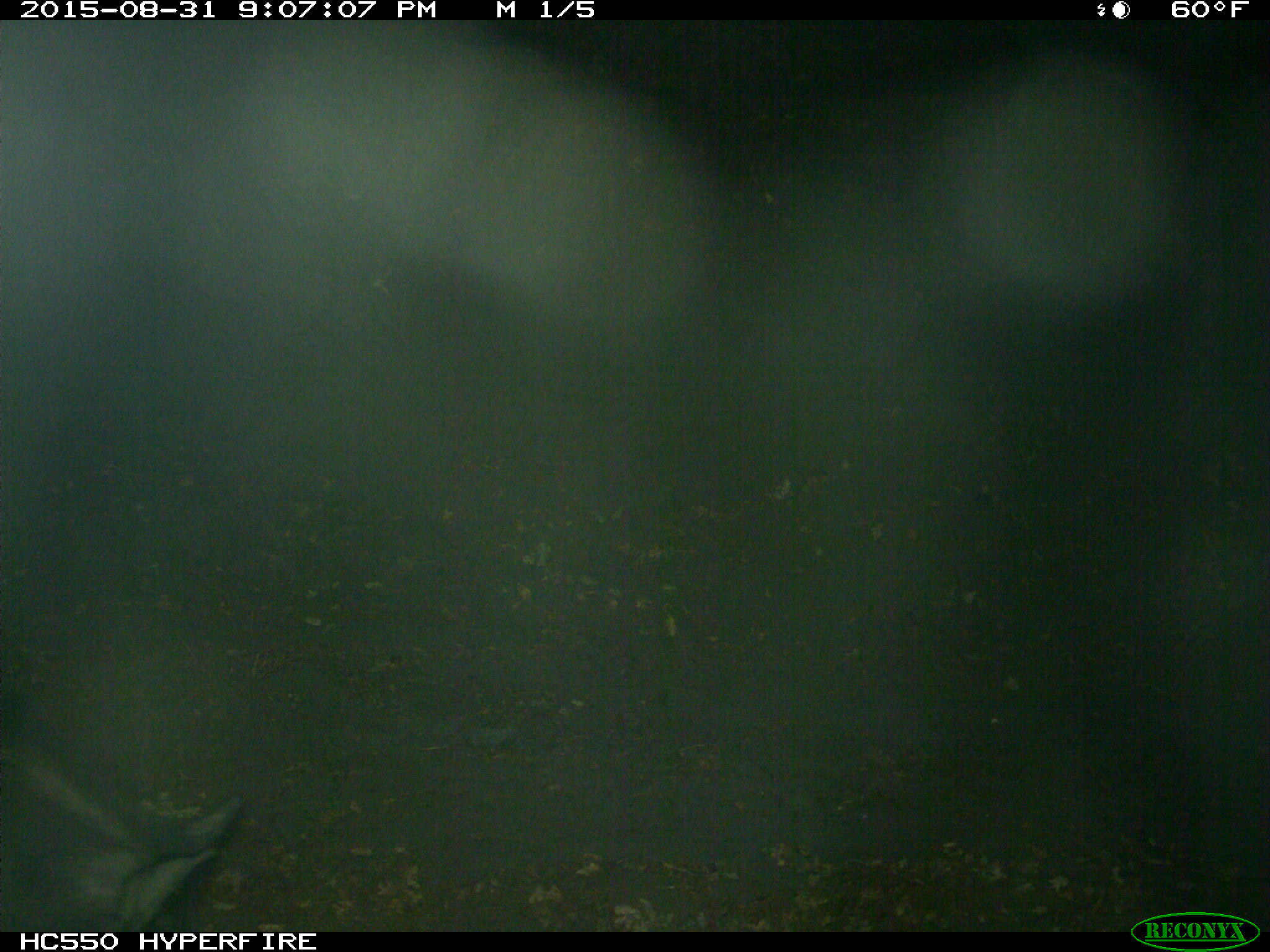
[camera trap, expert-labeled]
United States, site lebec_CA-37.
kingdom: Animalia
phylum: Chordata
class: Mammalia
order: Artiodactyla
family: Suidae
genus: Sus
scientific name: Sus scrofa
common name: wild boar